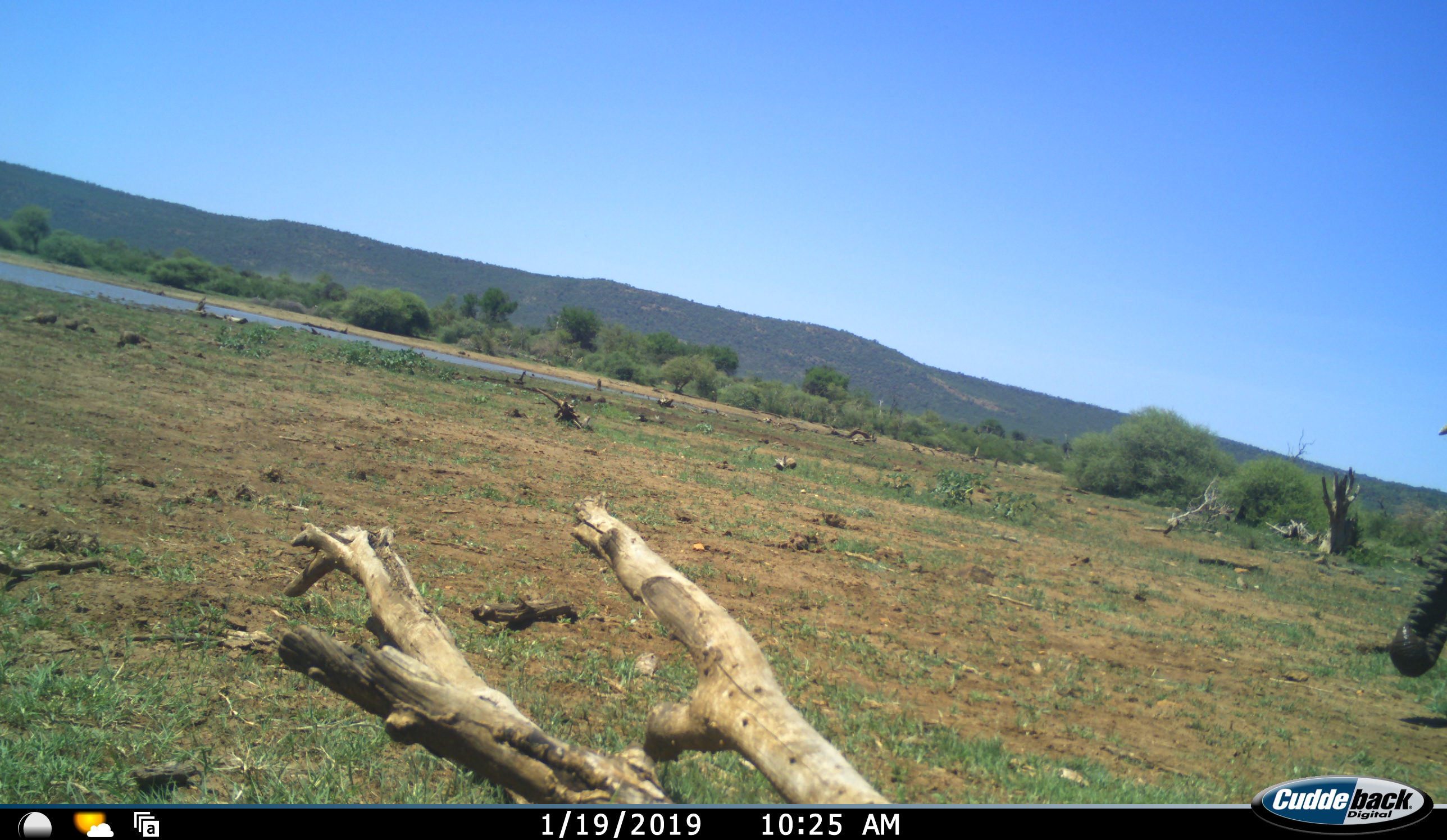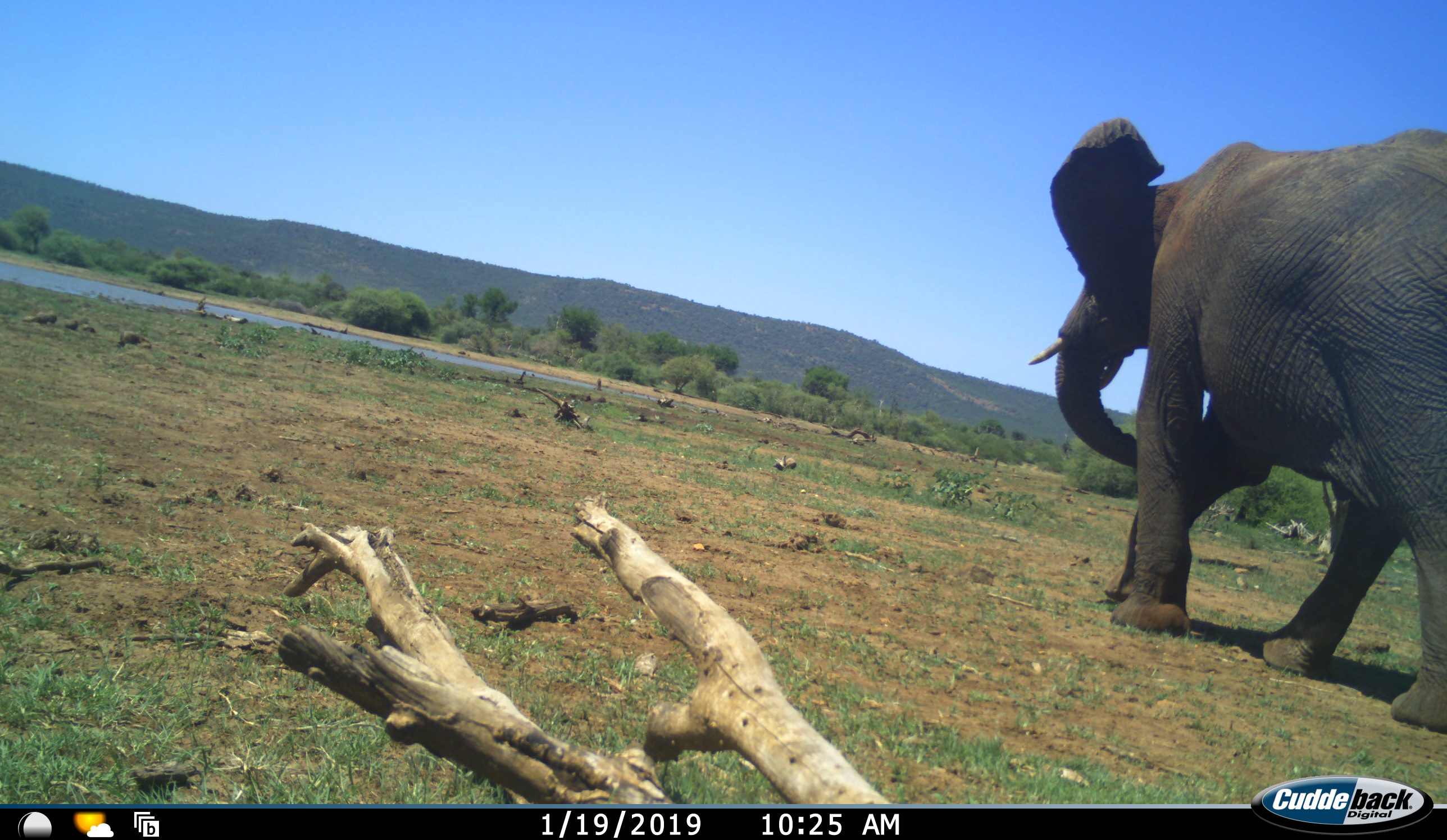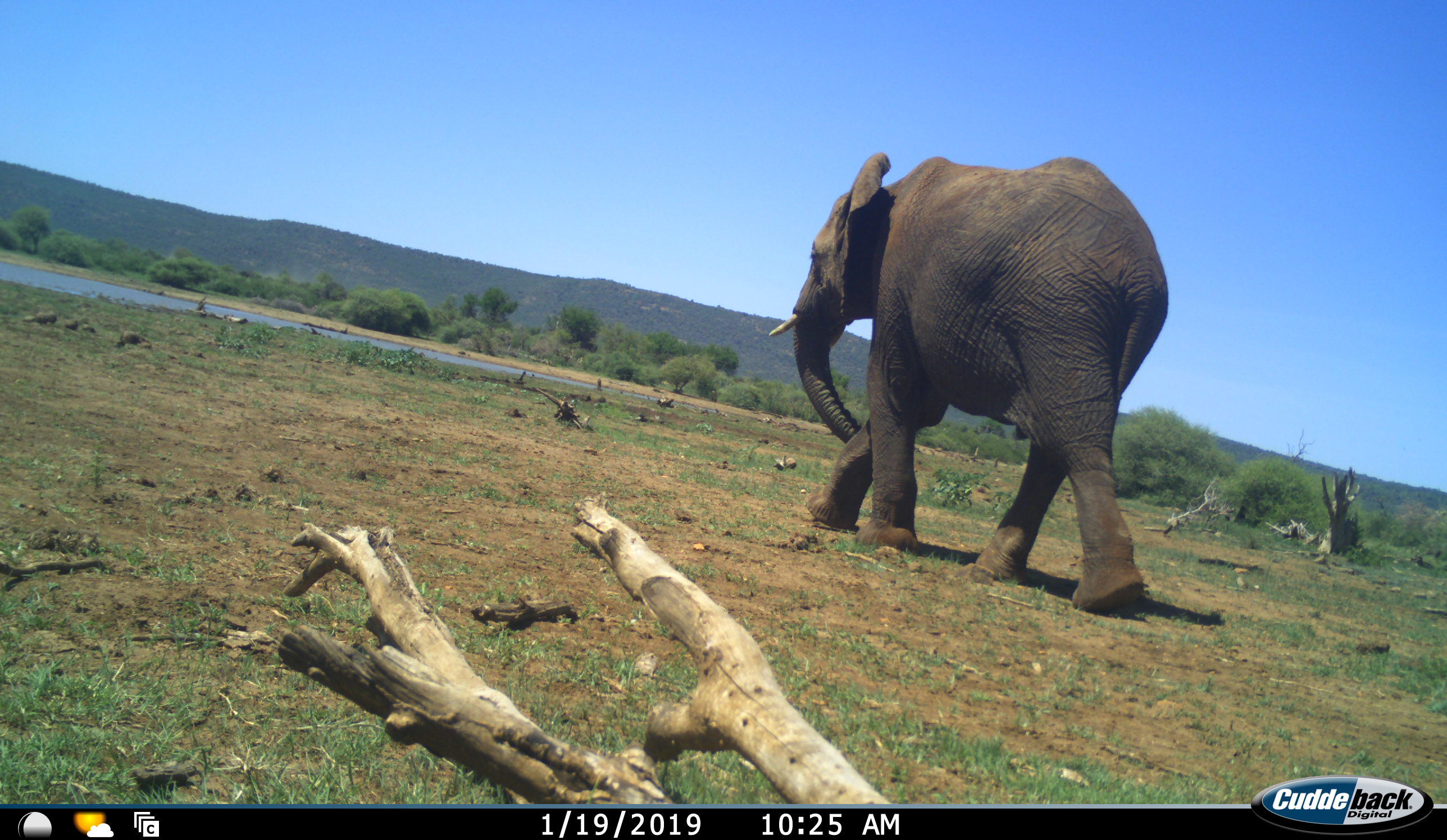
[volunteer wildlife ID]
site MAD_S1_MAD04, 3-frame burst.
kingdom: Animalia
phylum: Chordata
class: Mammalia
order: Proboscidea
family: Elephantidae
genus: Loxodonta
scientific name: Loxodonta africana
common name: african bush elephant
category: elephant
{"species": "elephant (african bush elephant) (Loxodonta africana)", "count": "1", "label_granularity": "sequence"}